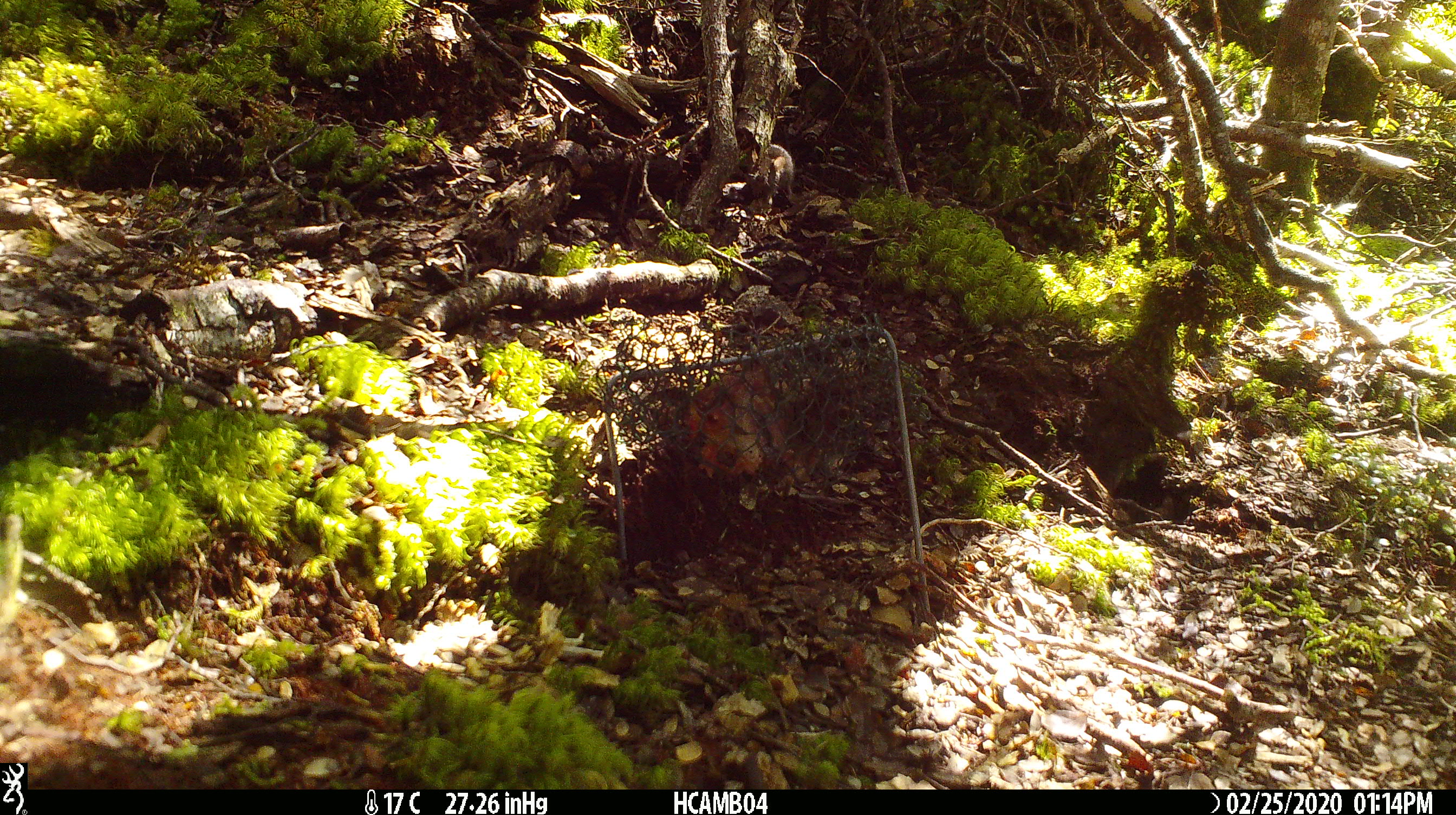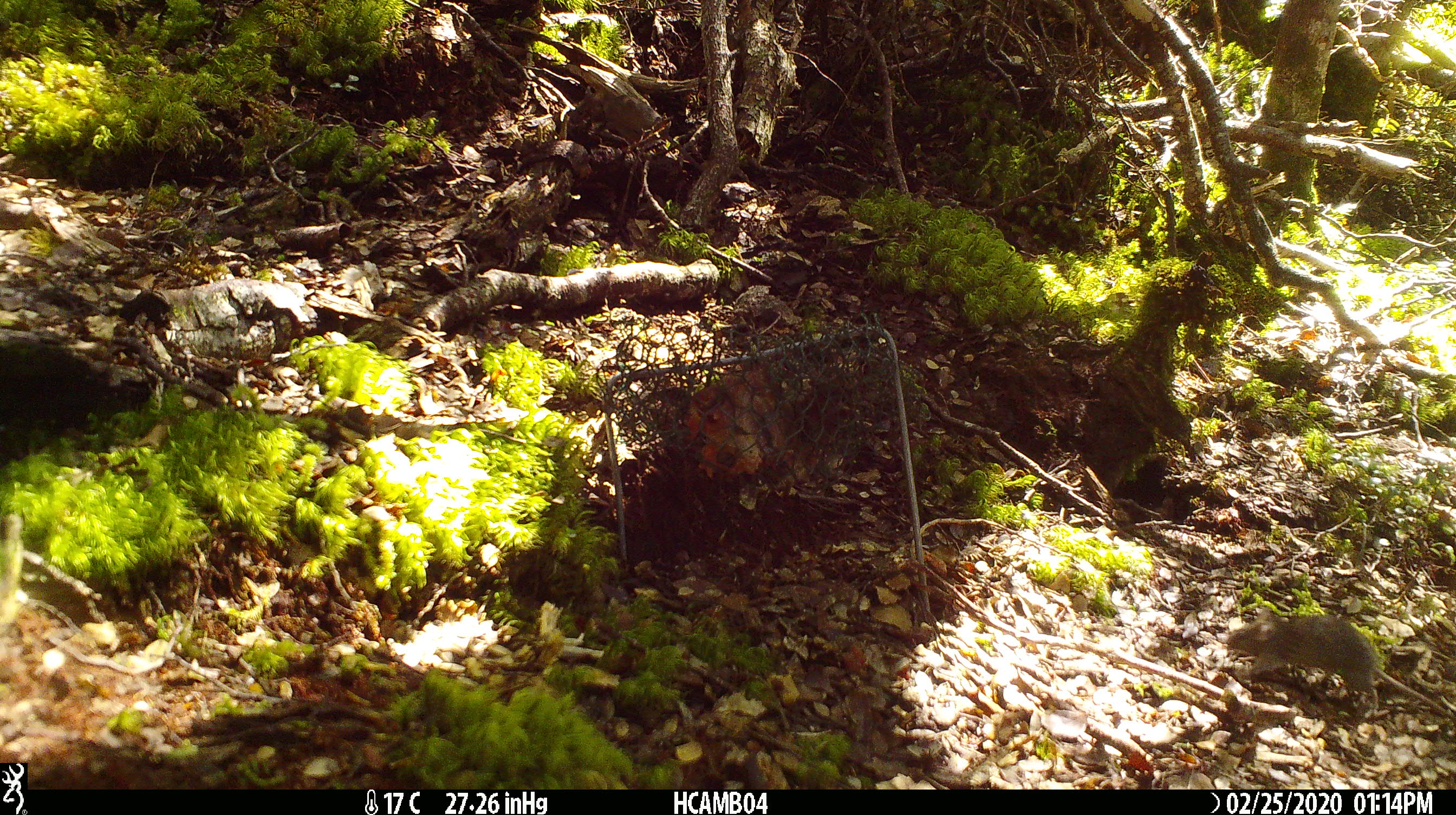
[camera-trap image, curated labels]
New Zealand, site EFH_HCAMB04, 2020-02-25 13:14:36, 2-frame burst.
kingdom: Animalia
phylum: Chordata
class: Mammalia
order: Rodentia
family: Muridae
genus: Mus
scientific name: Mus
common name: mouse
Mouse (Mus).